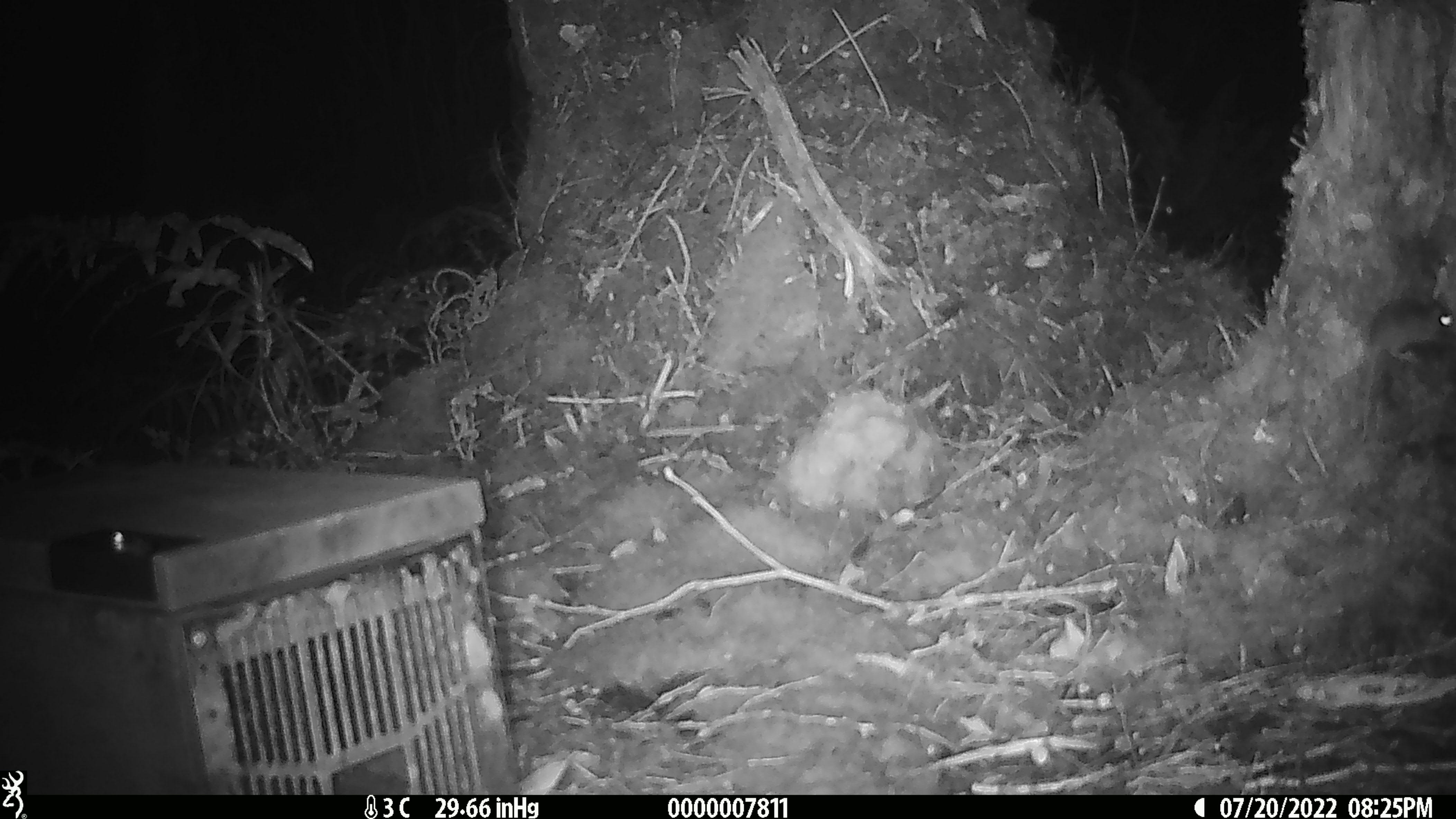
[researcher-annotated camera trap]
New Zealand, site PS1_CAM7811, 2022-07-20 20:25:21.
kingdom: Animalia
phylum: Chordata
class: Mammalia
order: Rodentia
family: Muridae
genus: Mus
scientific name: Mus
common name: mouse